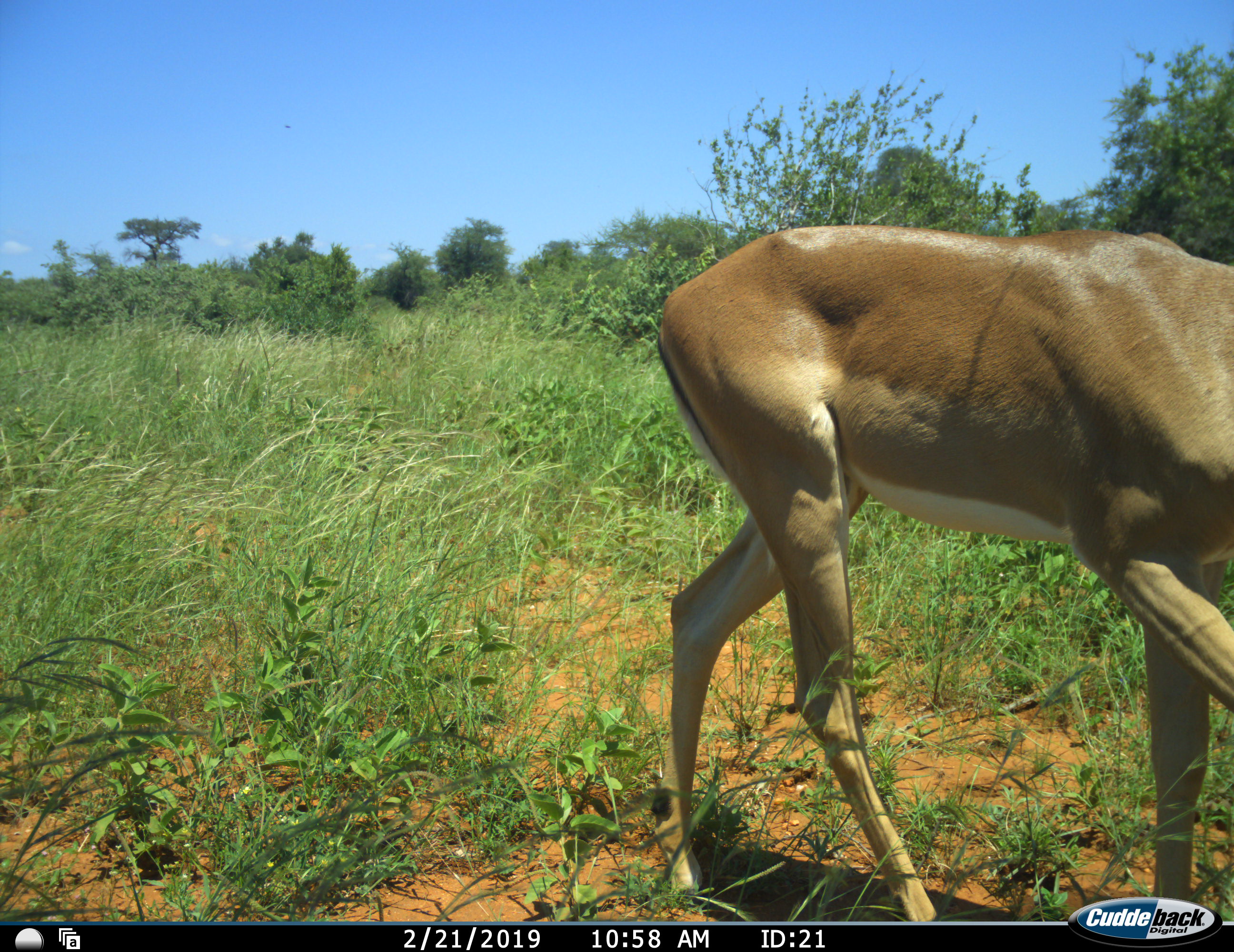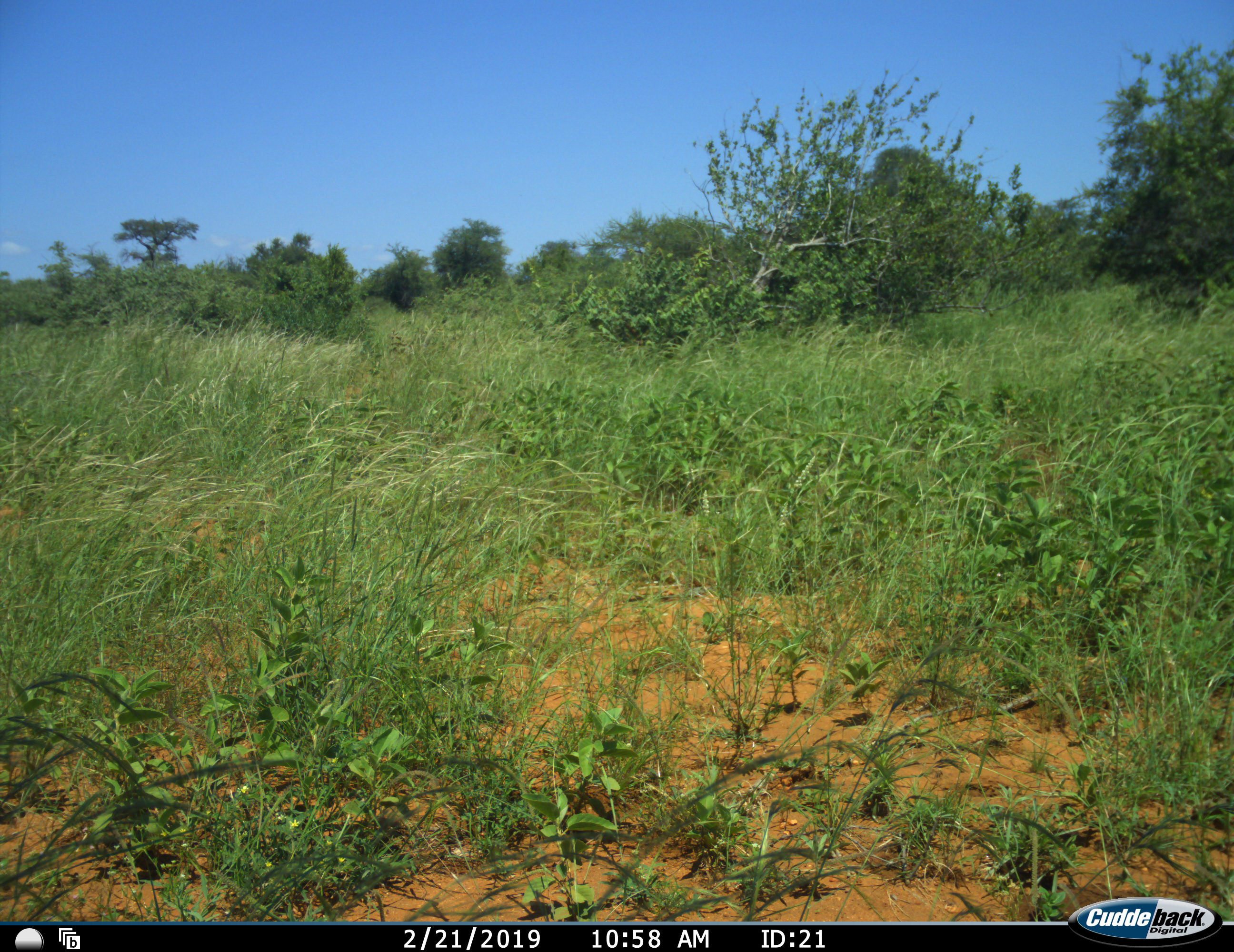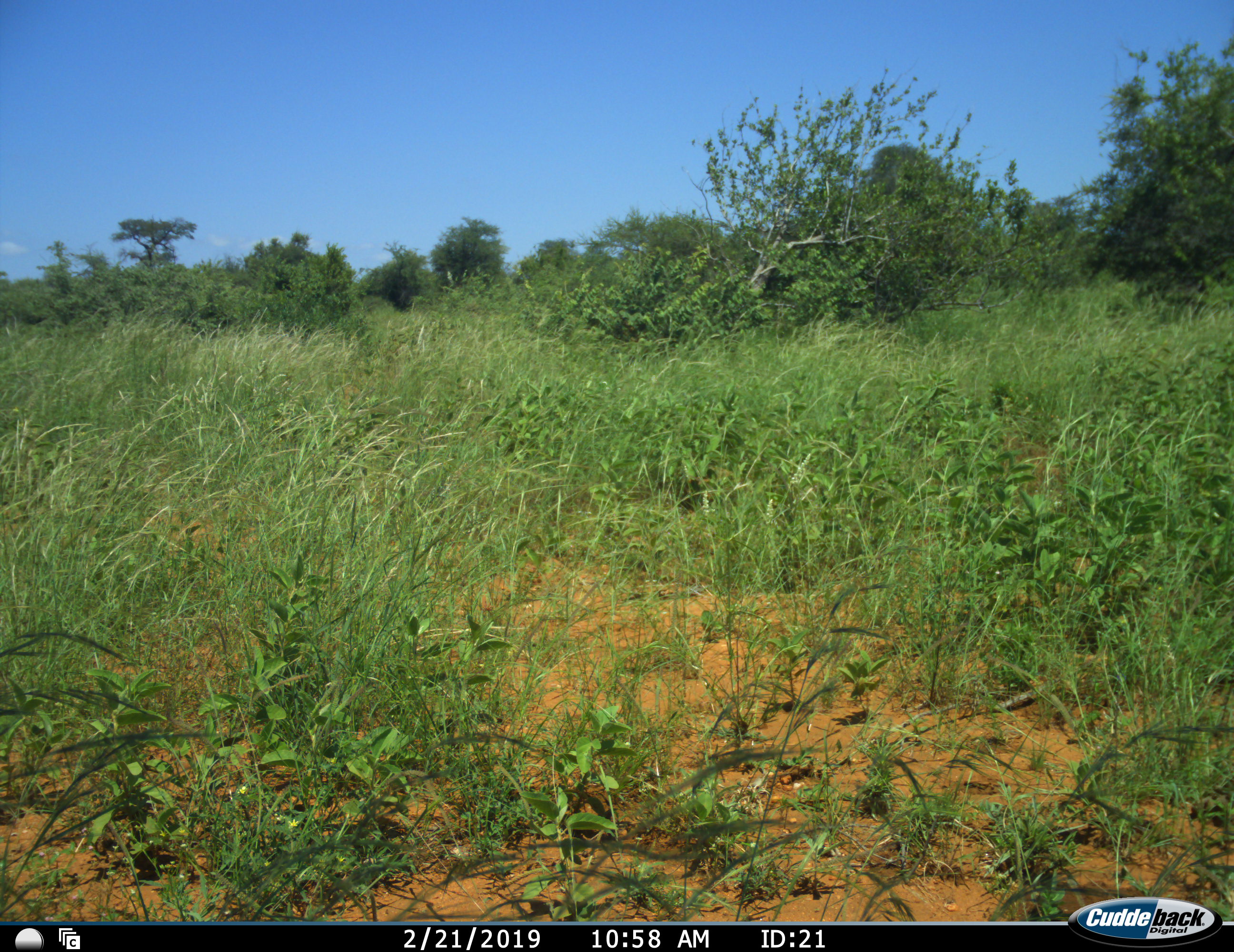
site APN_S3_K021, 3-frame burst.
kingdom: Animalia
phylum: Chordata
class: Mammalia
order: Artiodactyla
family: Bovidae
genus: Aepyceros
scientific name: Aepyceros melampus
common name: impala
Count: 1.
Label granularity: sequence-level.